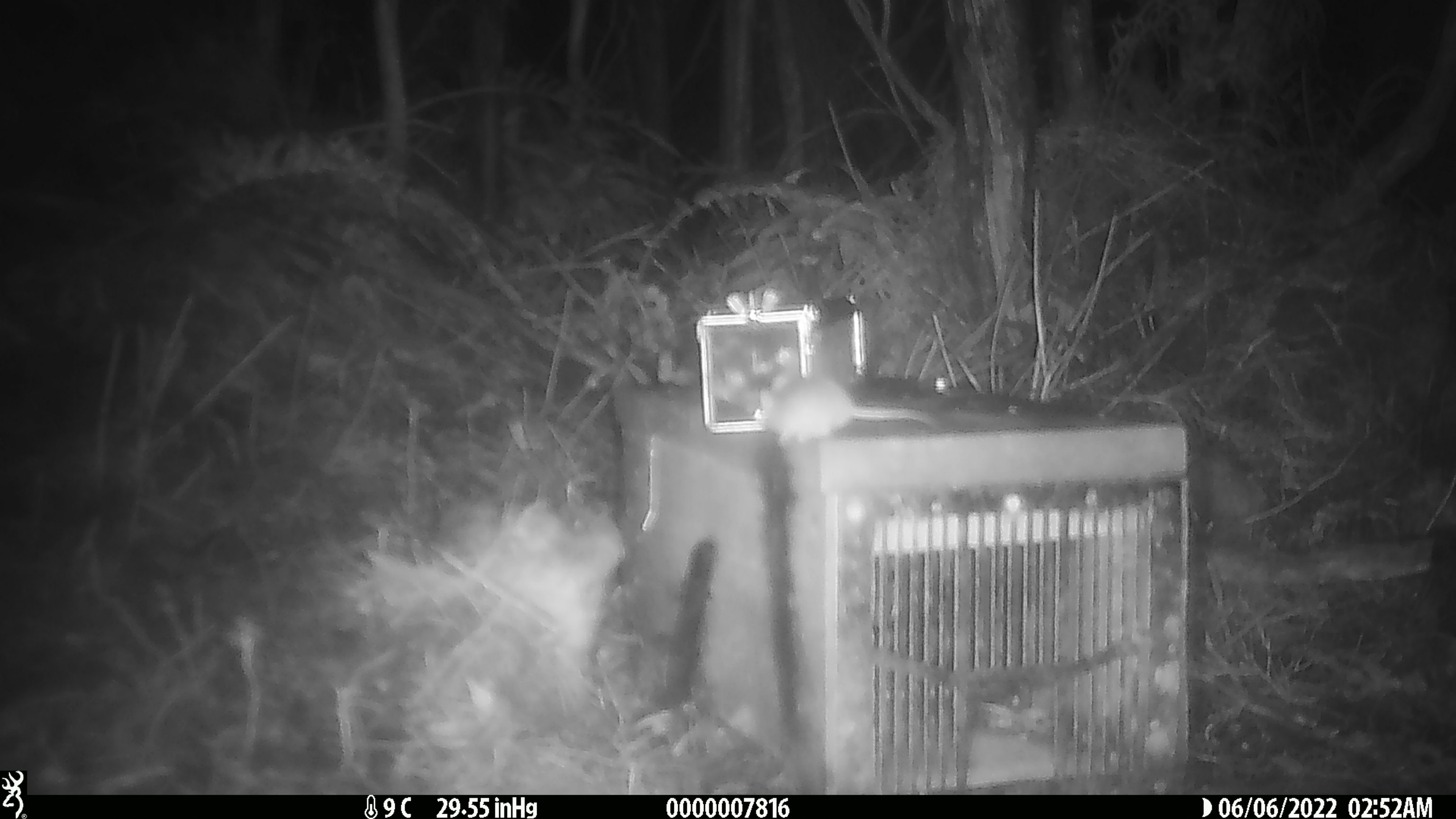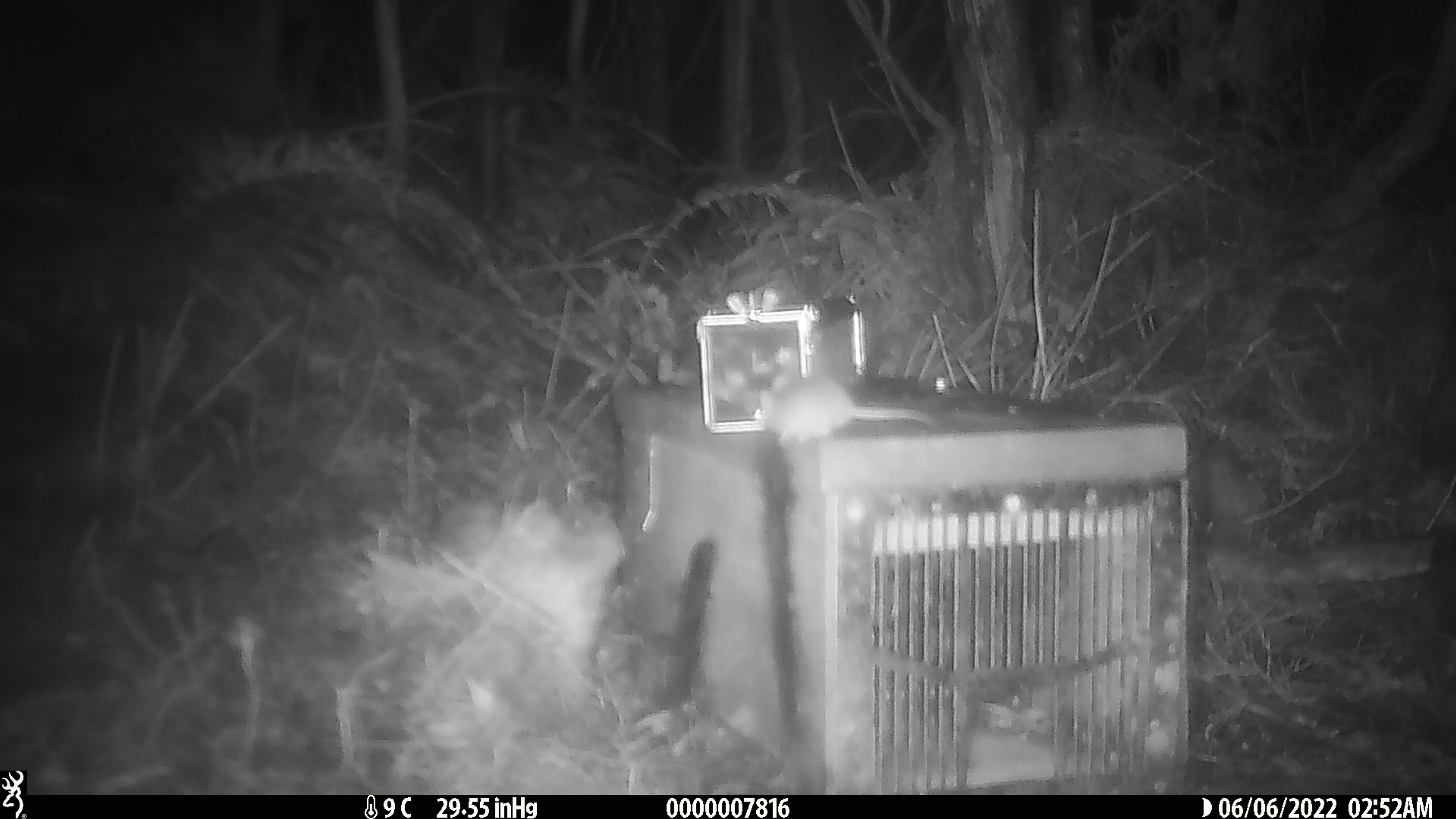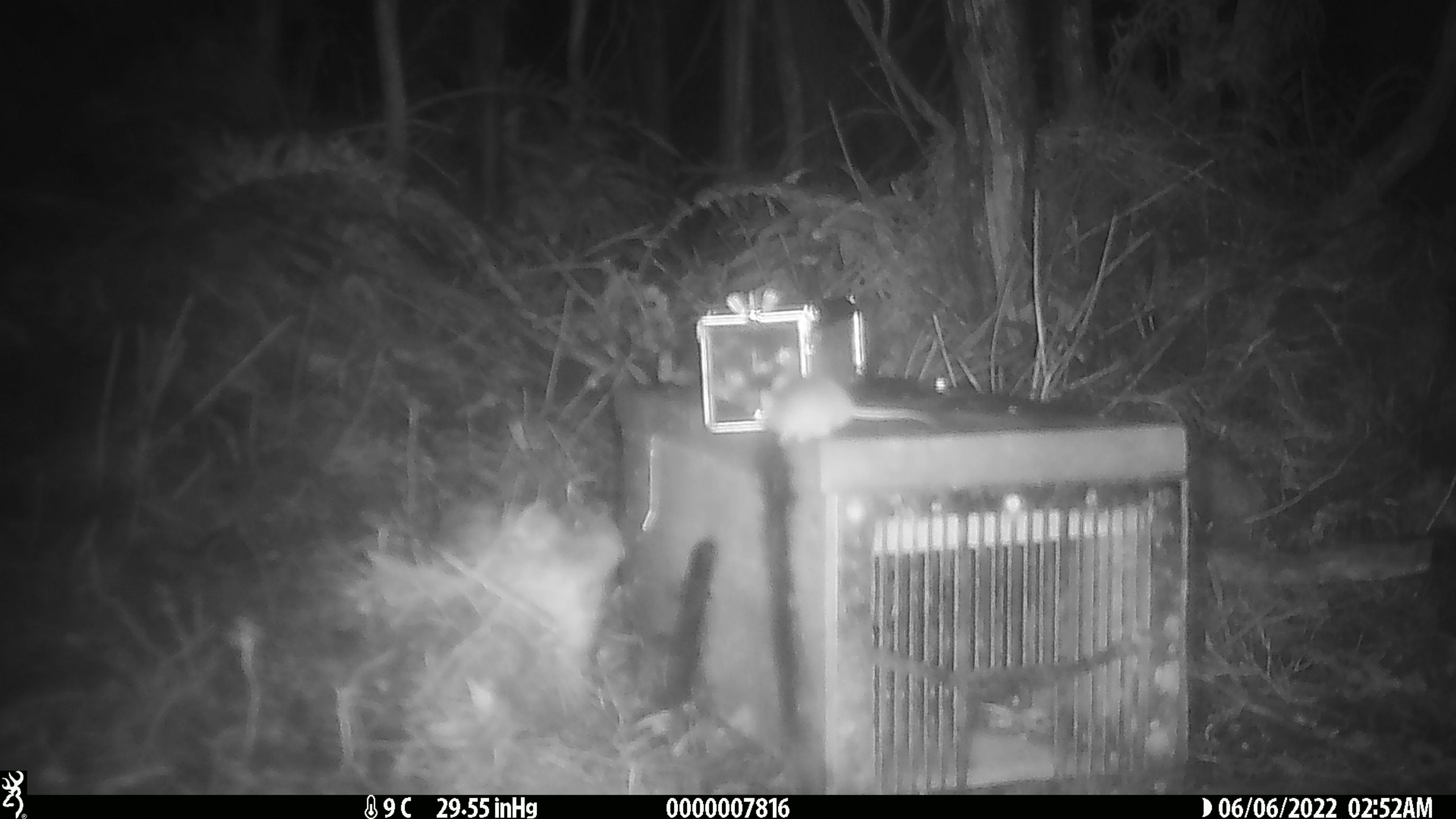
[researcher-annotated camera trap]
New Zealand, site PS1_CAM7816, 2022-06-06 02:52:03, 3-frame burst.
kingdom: Animalia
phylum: Chordata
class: Mammalia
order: Rodentia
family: Muridae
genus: Mus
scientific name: Mus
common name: mouse